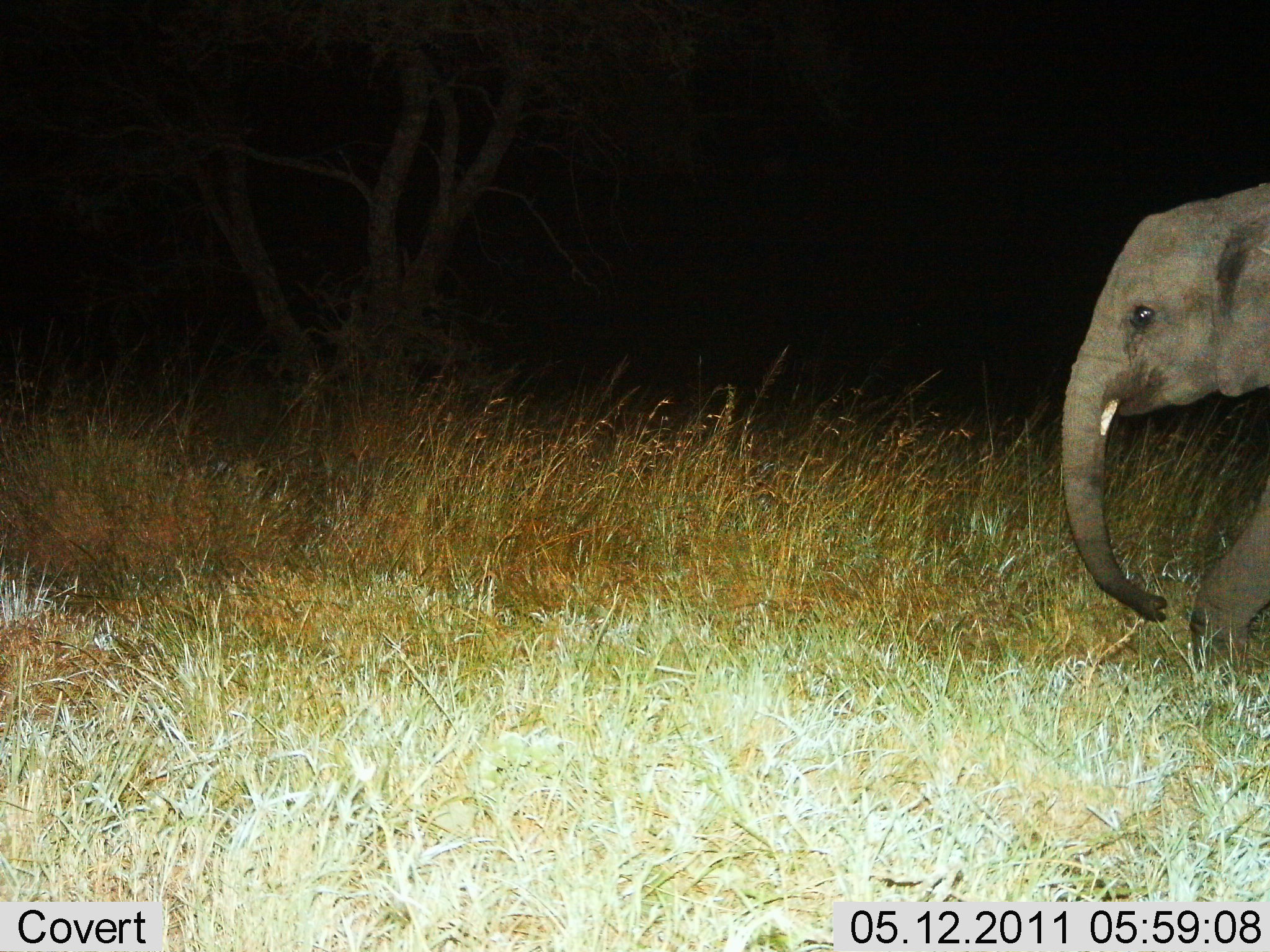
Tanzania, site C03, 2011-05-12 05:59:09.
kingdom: Animalia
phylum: Chordata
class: Mammalia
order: Proboscidea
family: Elephantidae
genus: Loxodonta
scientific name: Loxodonta africana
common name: african bush elephant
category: elephant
Elephant (african bush elephant) (Loxodonta africana), count 1. Behavior (volunteer vote fractions): standing 7%, resting 0%, moving 93%, interacting 0%. Young present (vote fraction): 21%. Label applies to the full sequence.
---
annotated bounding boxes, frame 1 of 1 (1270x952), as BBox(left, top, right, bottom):
animal: BBox(1060, 181, 1270, 685)